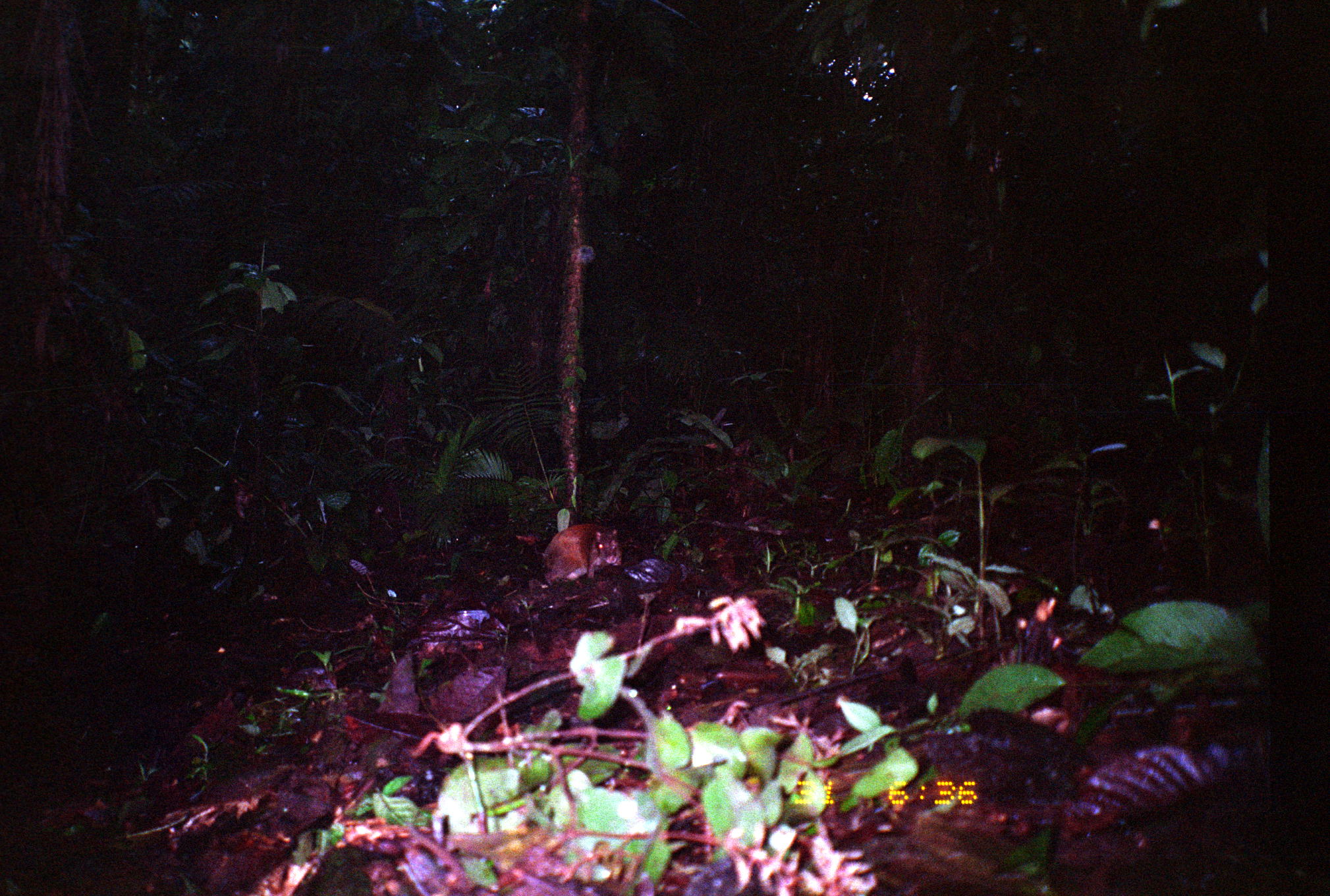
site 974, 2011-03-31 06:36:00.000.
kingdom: Animalia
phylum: Chordata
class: Mammalia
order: Rodentia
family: Dasyproctidae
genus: Dasyprocta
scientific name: Dasyprocta punctata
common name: central american agouti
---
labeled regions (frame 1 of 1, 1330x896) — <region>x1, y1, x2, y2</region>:
dasyprocta punctata: <region>542, 523, 621, 585</region>